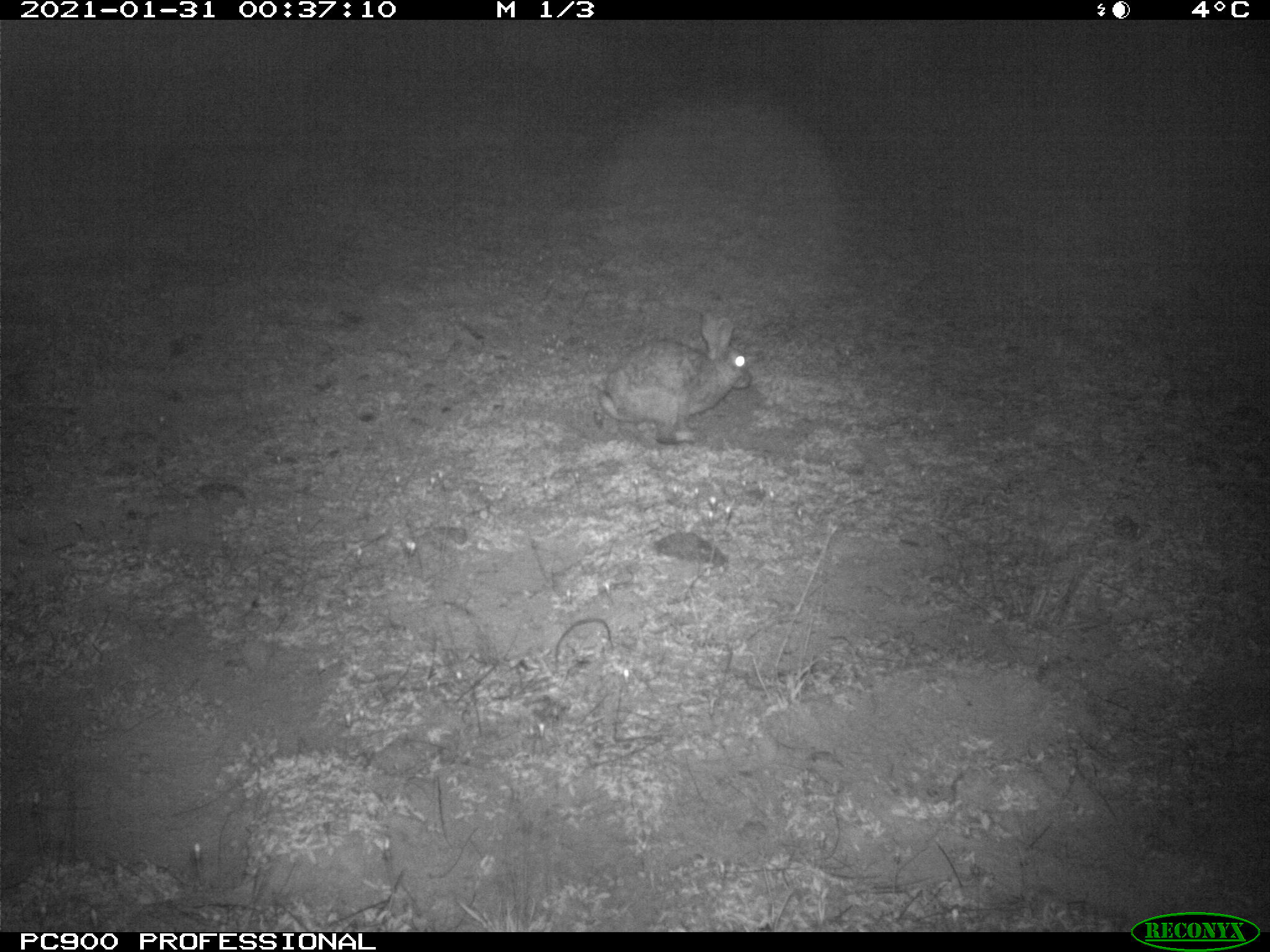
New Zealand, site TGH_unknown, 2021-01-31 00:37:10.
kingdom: Animalia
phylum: Chordata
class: Mammalia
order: Lagomorpha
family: Leporidae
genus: Oryctolagus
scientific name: Oryctolagus cuniculus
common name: european rabbit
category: rabbit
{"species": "rabbit (european rabbit) (Oryctolagus cuniculus)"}